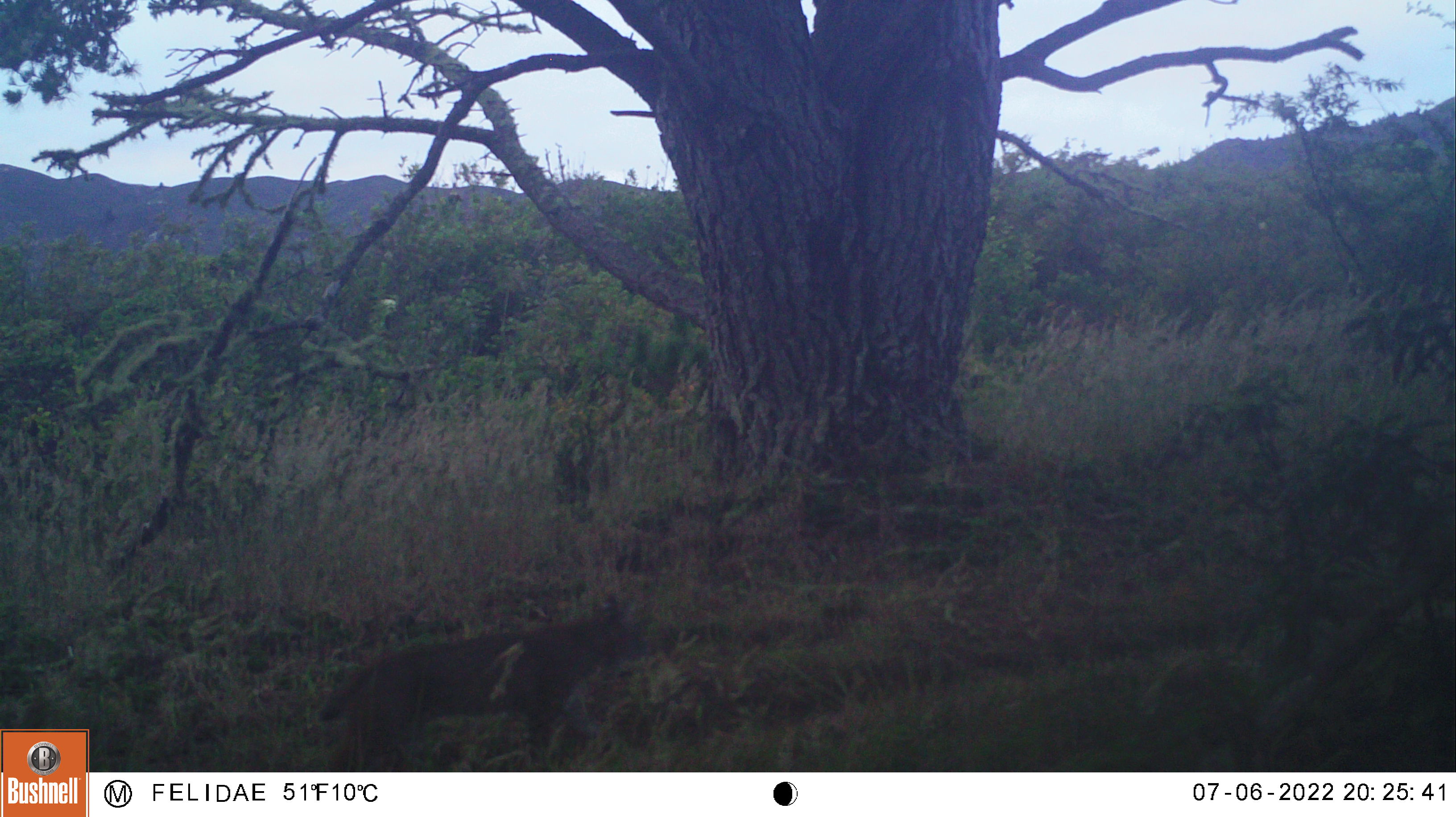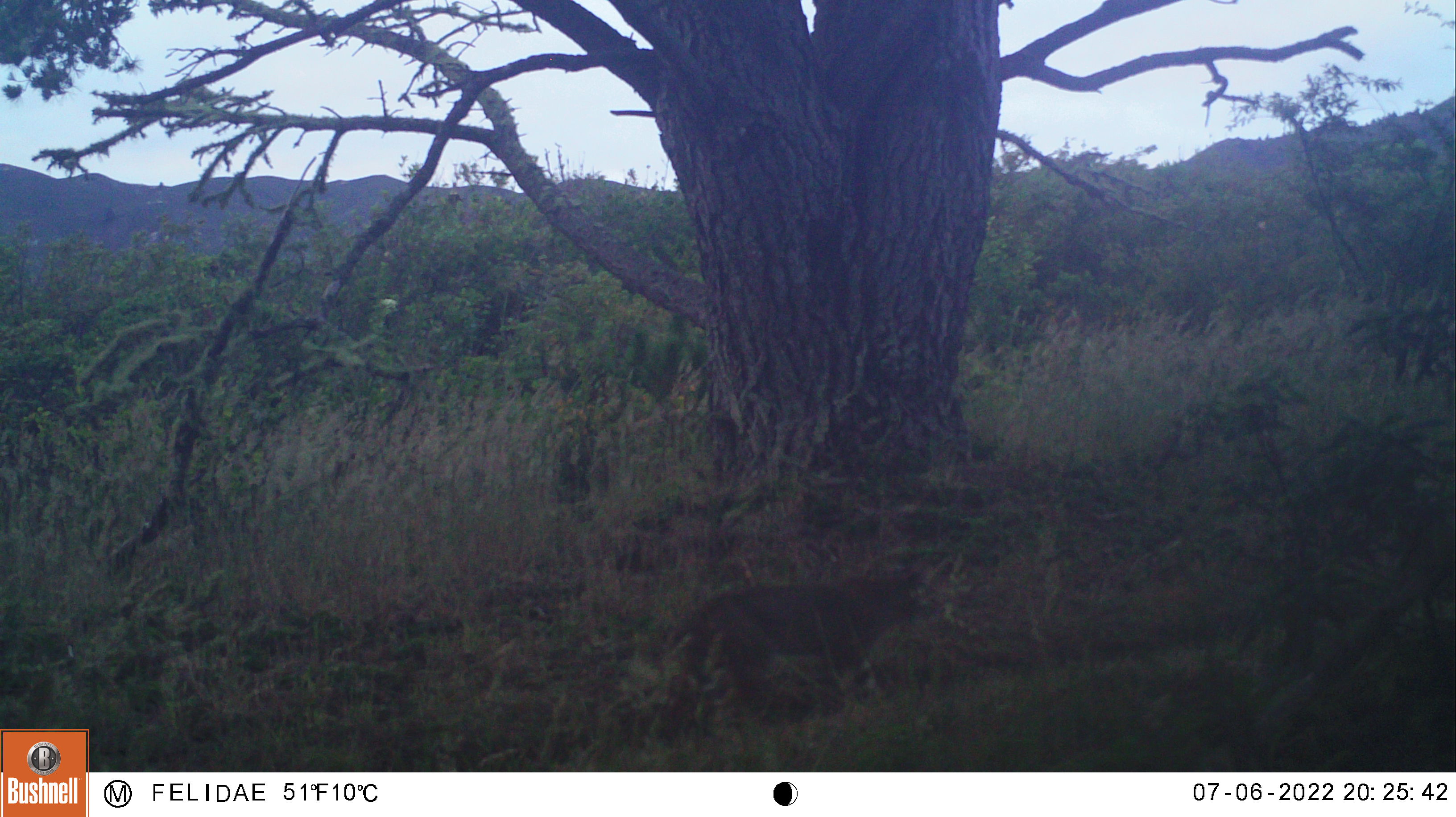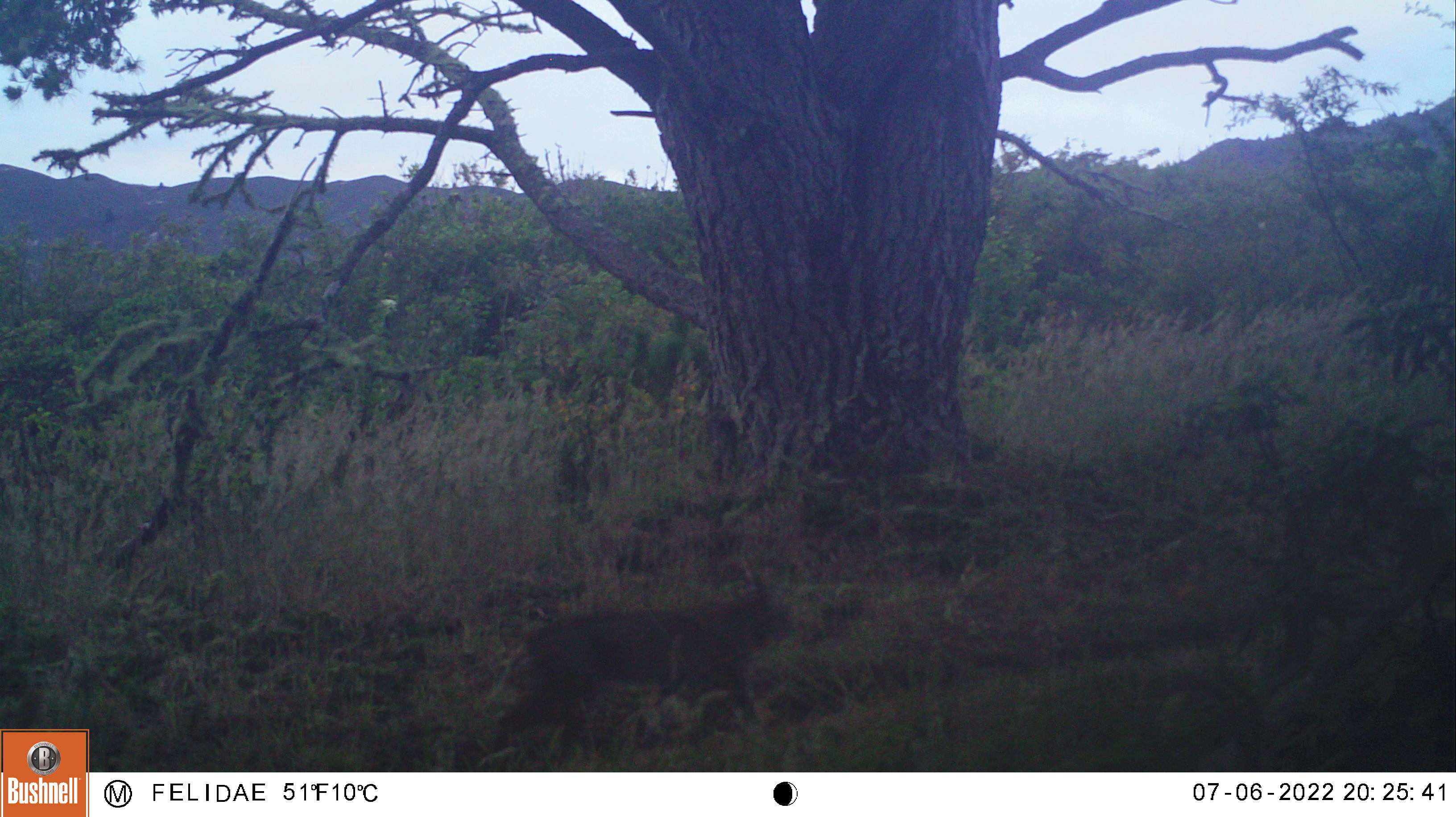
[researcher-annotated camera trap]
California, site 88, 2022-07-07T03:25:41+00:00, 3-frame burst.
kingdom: Animalia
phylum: Chordata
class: Mammalia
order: Carnivora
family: Canidae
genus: Canis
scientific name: Canis familiaris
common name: domestic dog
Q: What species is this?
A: Domestic dog (Canis familiaris).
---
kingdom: Animalia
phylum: Chordata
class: Mammalia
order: Carnivora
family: Felidae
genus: Lynx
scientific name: Lynx rufus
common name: bobcat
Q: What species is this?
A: Bobcat (Lynx rufus).